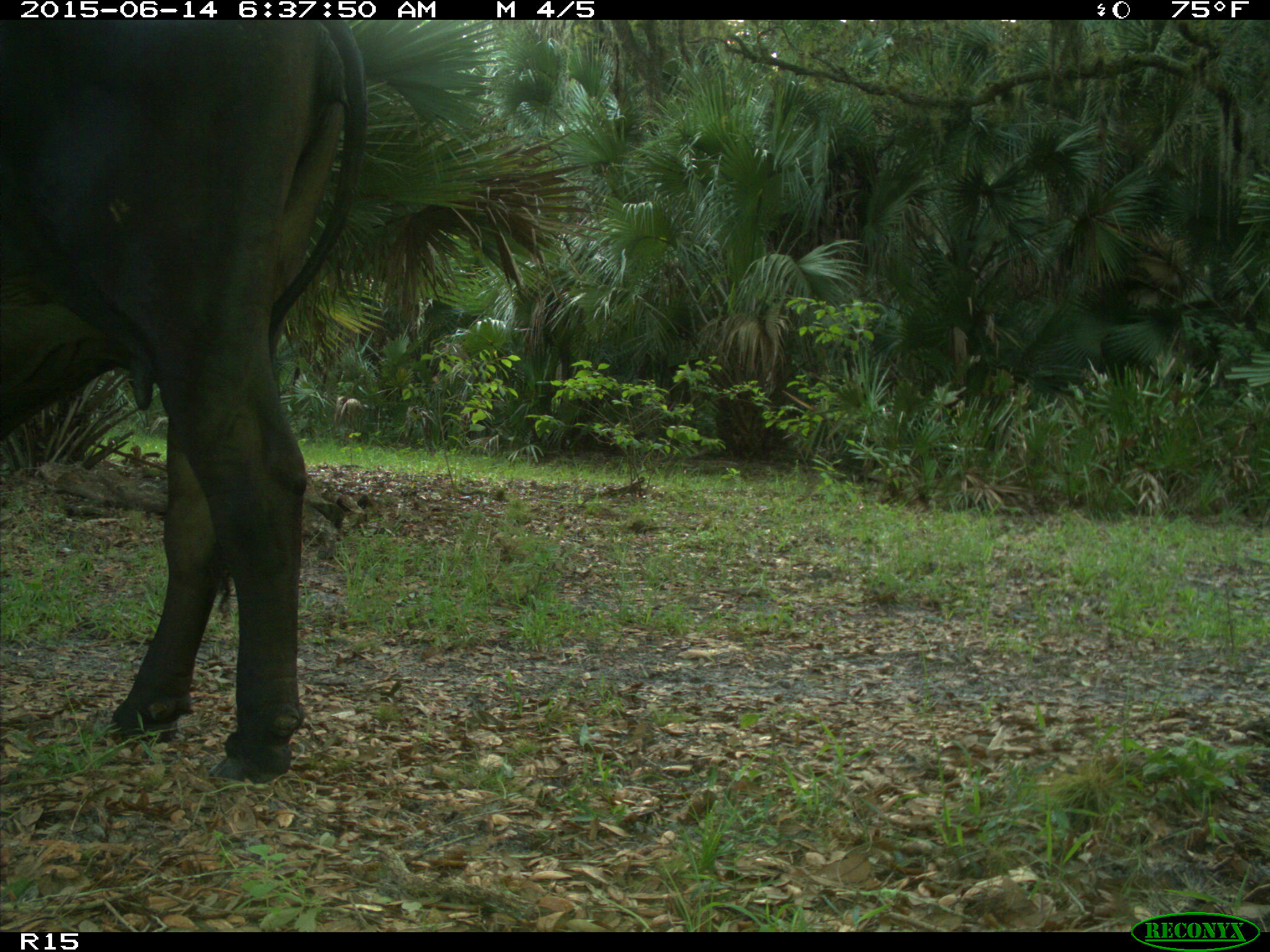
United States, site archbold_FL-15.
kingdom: Animalia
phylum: Chordata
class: Mammalia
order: Artiodactyla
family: Bovidae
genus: Bos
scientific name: Bos taurus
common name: domestic cow